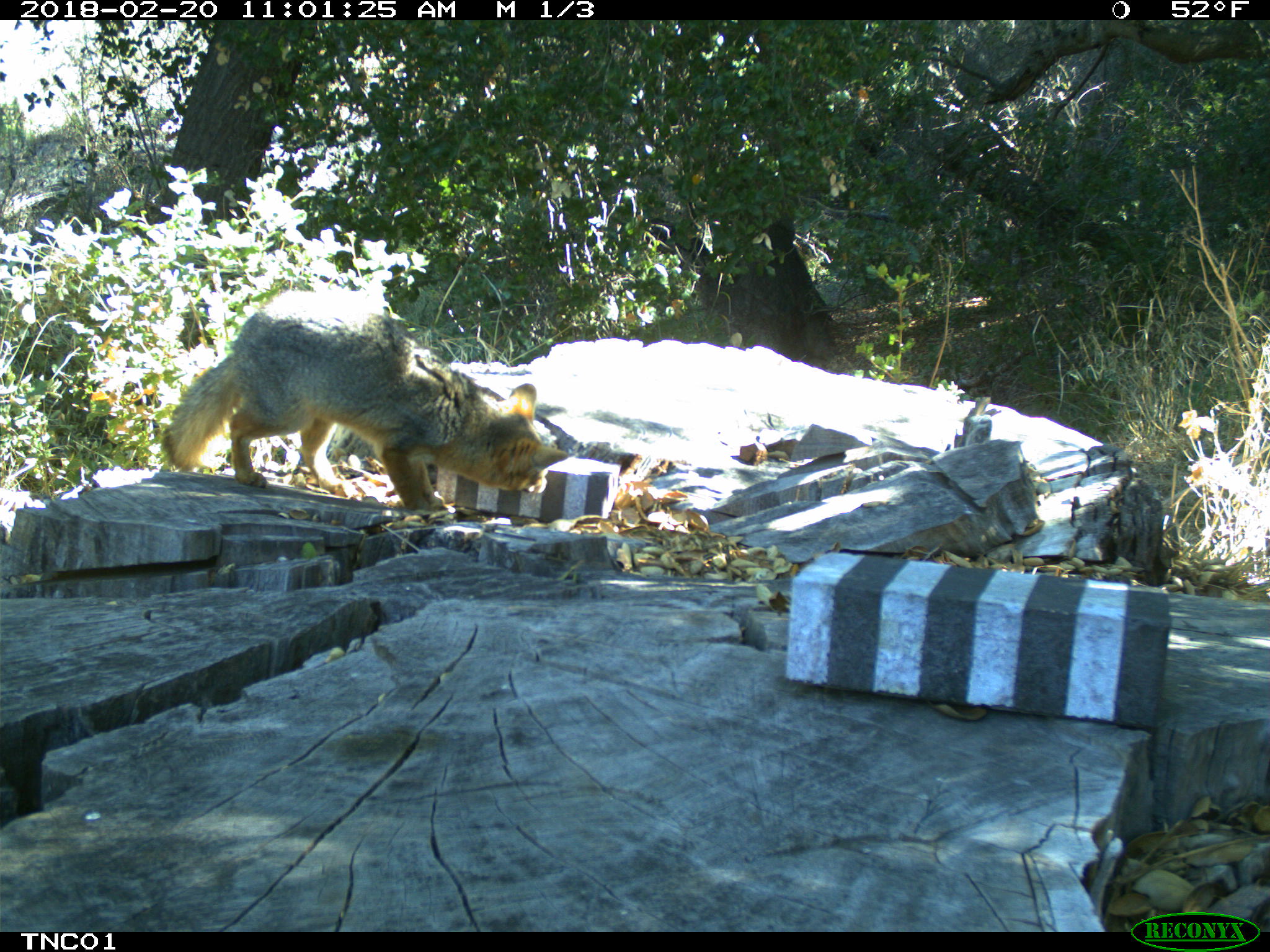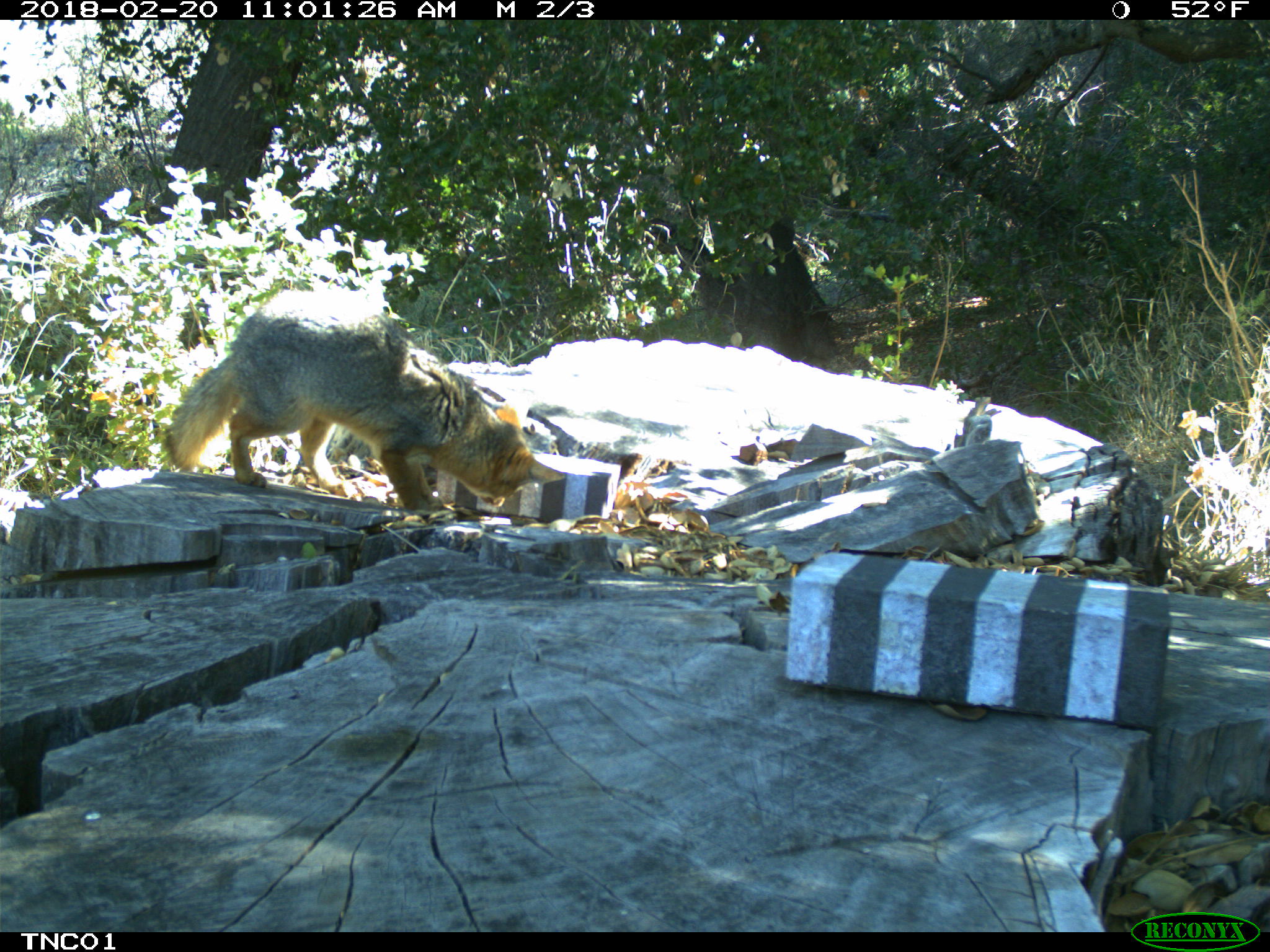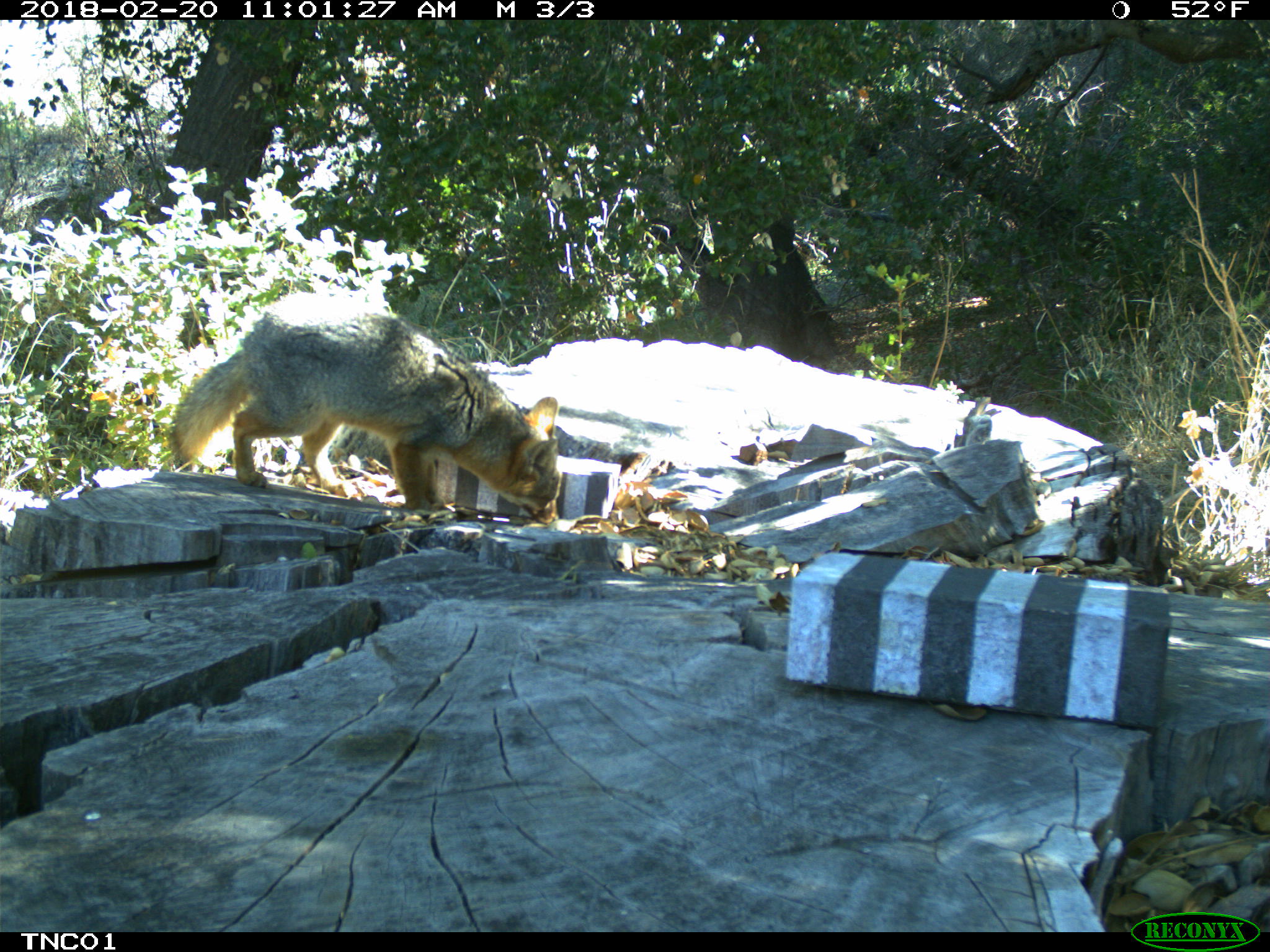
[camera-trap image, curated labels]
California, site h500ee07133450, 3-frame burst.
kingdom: Animalia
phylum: Chordata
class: Mammalia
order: Carnivora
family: Canidae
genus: Urocyon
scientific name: Urocyon littoralis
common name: island fox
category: fox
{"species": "fox (island fox) (Urocyon littoralis)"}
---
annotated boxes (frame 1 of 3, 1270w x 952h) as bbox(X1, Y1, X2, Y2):
fox: bbox(162, 289, 569, 511)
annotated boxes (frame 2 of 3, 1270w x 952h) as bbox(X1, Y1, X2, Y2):
fox: bbox(159, 291, 566, 519)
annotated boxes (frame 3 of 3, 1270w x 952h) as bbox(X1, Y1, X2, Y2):
fox: bbox(166, 293, 561, 526)